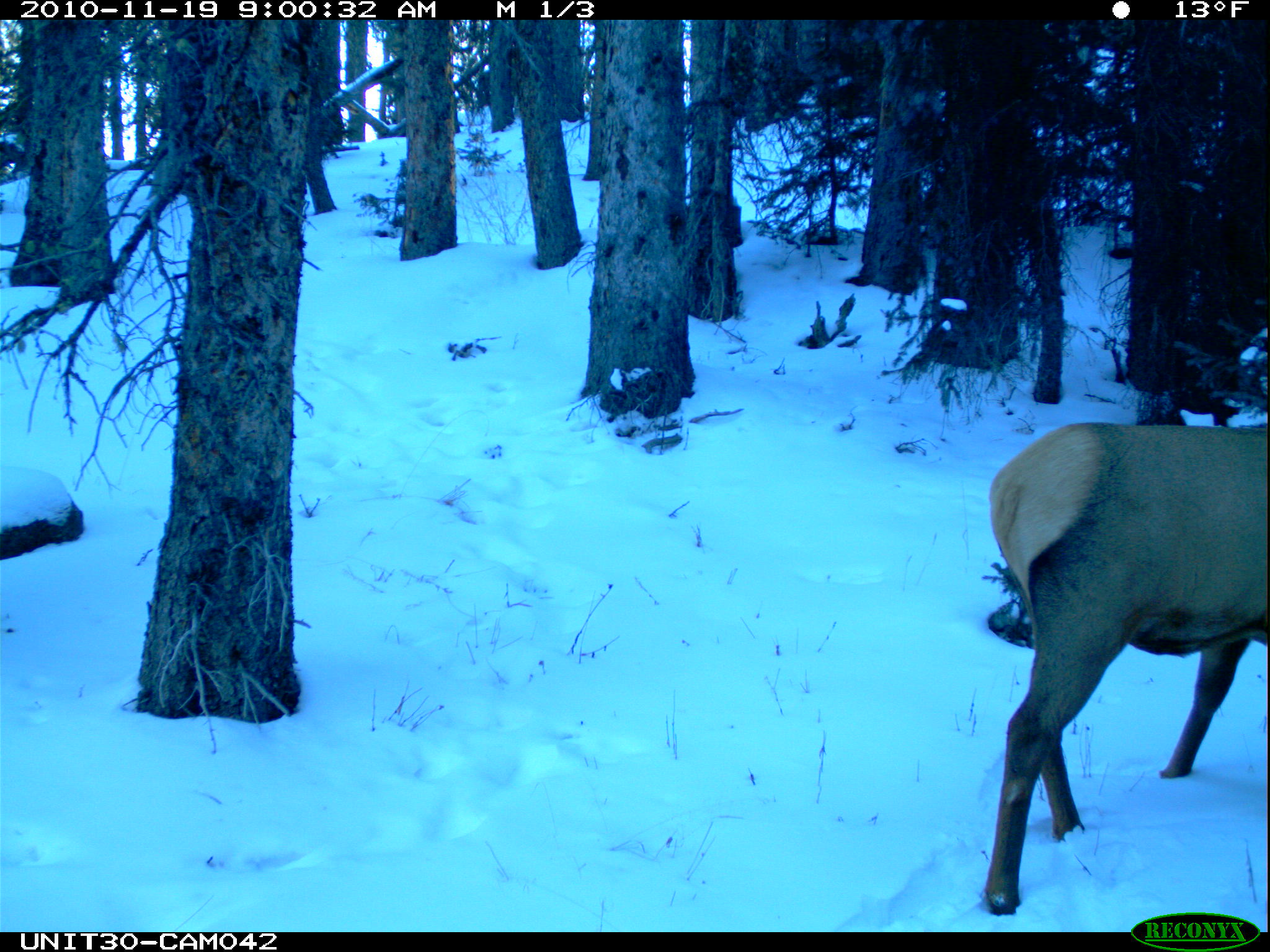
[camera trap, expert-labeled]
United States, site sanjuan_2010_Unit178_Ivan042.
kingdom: Animalia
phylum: Chordata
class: Mammalia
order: Artiodactyla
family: Cervidae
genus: Cervus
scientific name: Cervus elaphus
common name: red deer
Cervus elaphus (red deer).